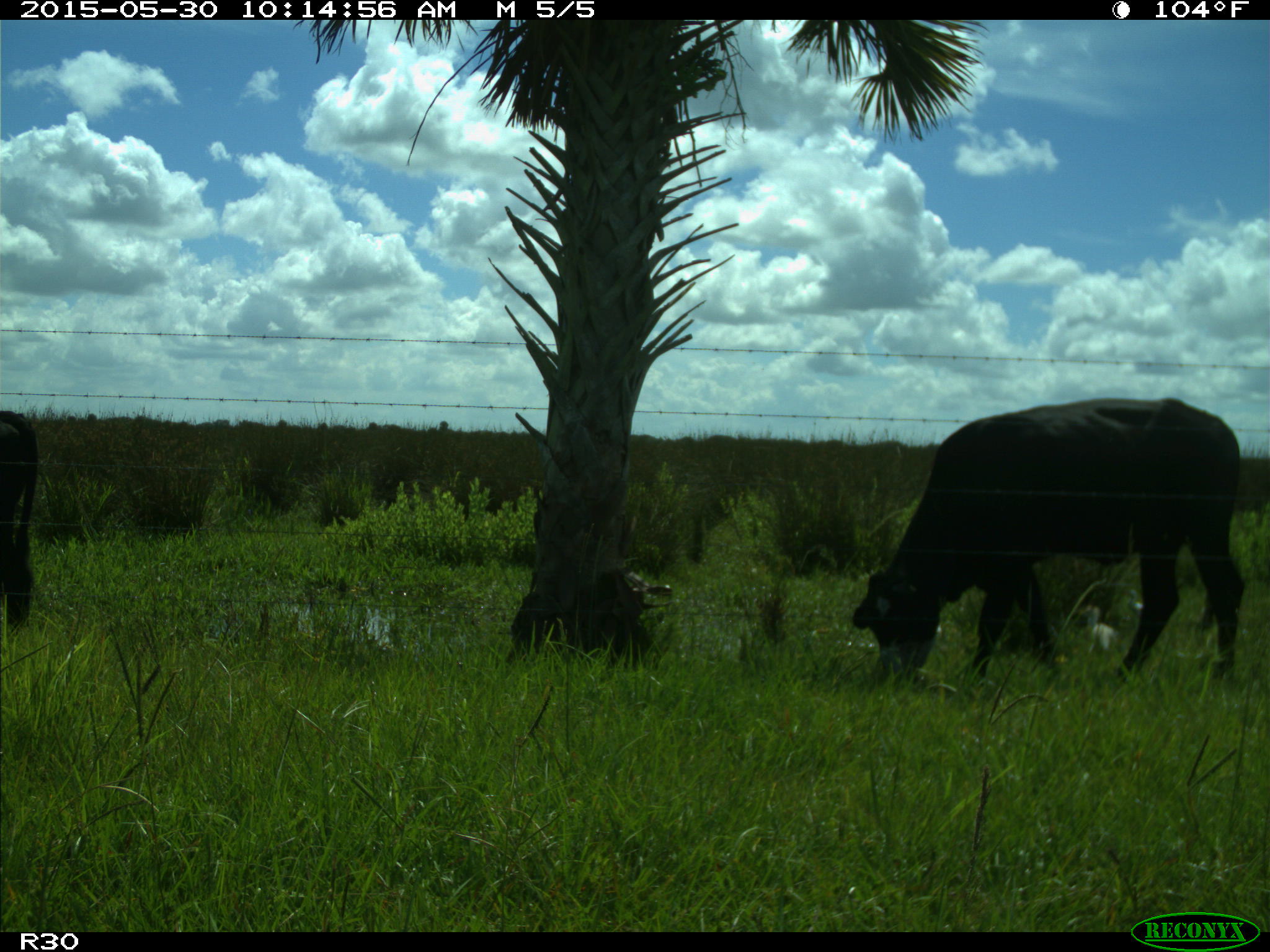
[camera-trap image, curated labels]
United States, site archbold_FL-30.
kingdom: Animalia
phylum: Chordata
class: Mammalia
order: Artiodactyla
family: Bovidae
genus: Bos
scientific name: Bos taurus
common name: domestic cow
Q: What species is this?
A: Bos taurus (domestic cow).